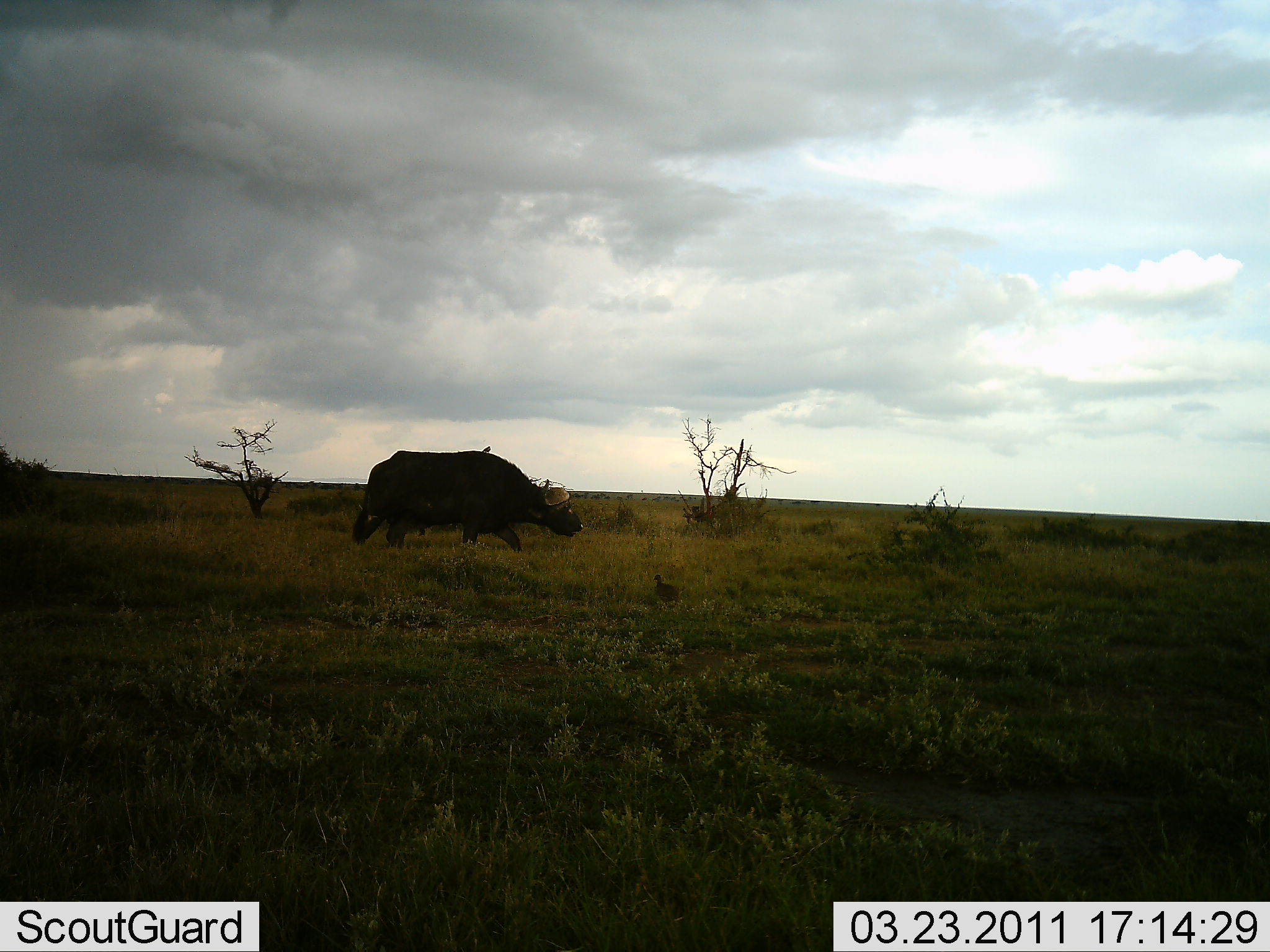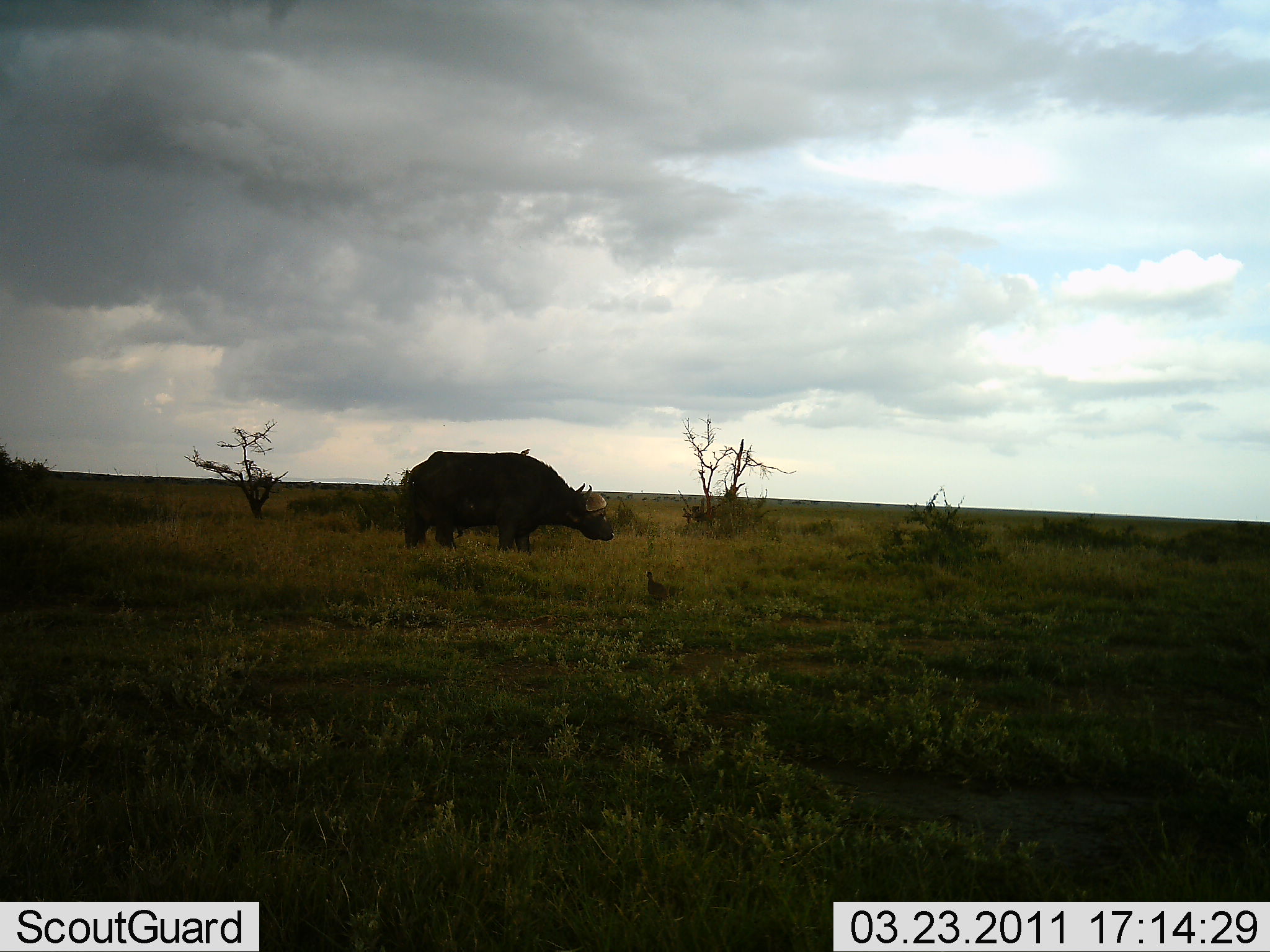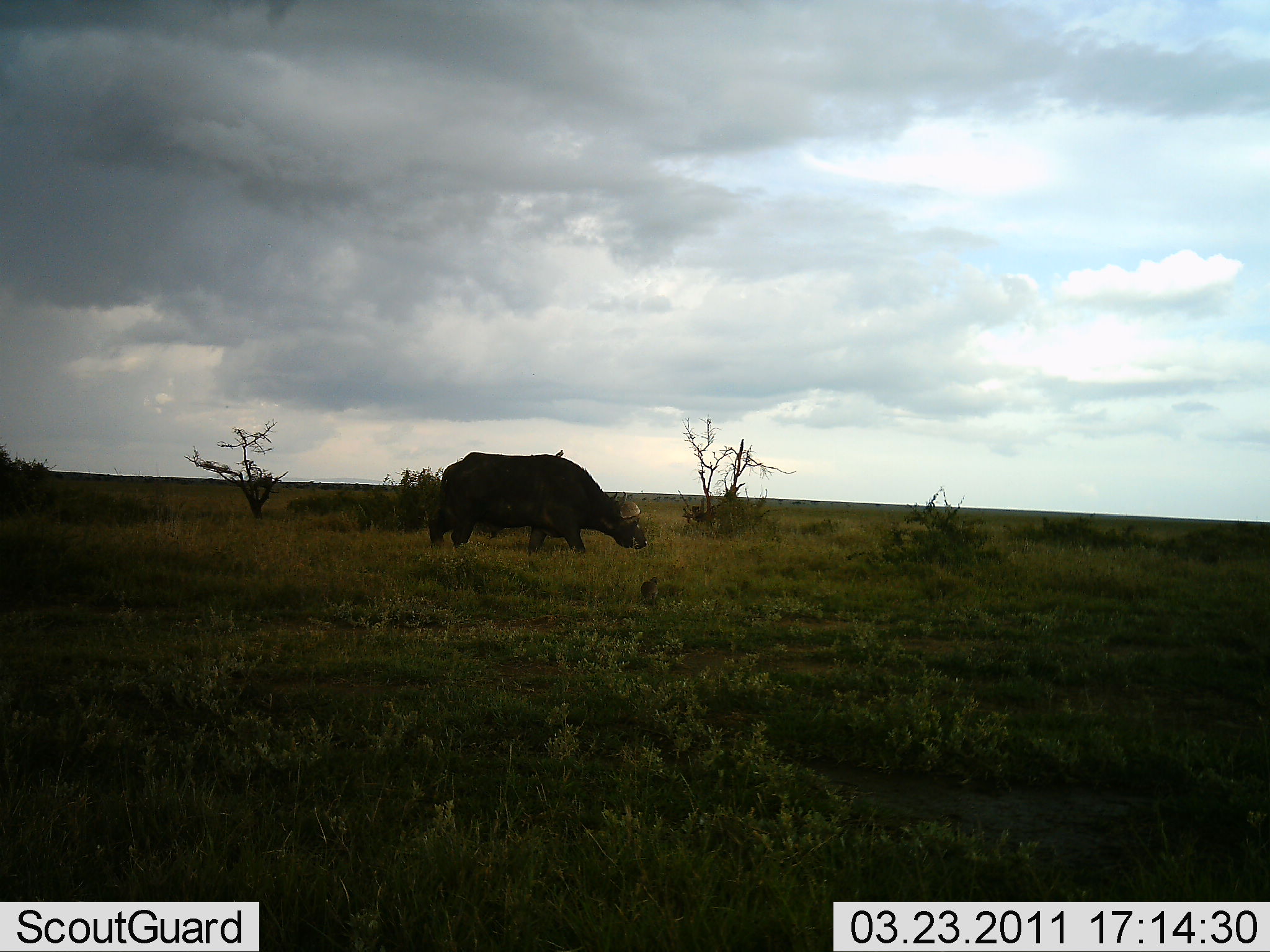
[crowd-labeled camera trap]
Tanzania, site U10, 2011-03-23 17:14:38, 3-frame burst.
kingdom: Animalia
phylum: Chordata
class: Mammalia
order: Artiodactyla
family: Bovidae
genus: Syncerus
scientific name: Syncerus caffer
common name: cape buffalo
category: buffalo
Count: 1.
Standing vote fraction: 5%.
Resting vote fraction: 0%.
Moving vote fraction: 55%.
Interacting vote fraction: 0%.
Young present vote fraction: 0%.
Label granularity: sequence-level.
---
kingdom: Animalia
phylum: Chordata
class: Aves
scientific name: Aves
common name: bird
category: otherbird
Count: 1.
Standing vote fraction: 40%.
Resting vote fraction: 30%.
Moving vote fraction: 30%.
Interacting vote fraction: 0%.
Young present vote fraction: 0%.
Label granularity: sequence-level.